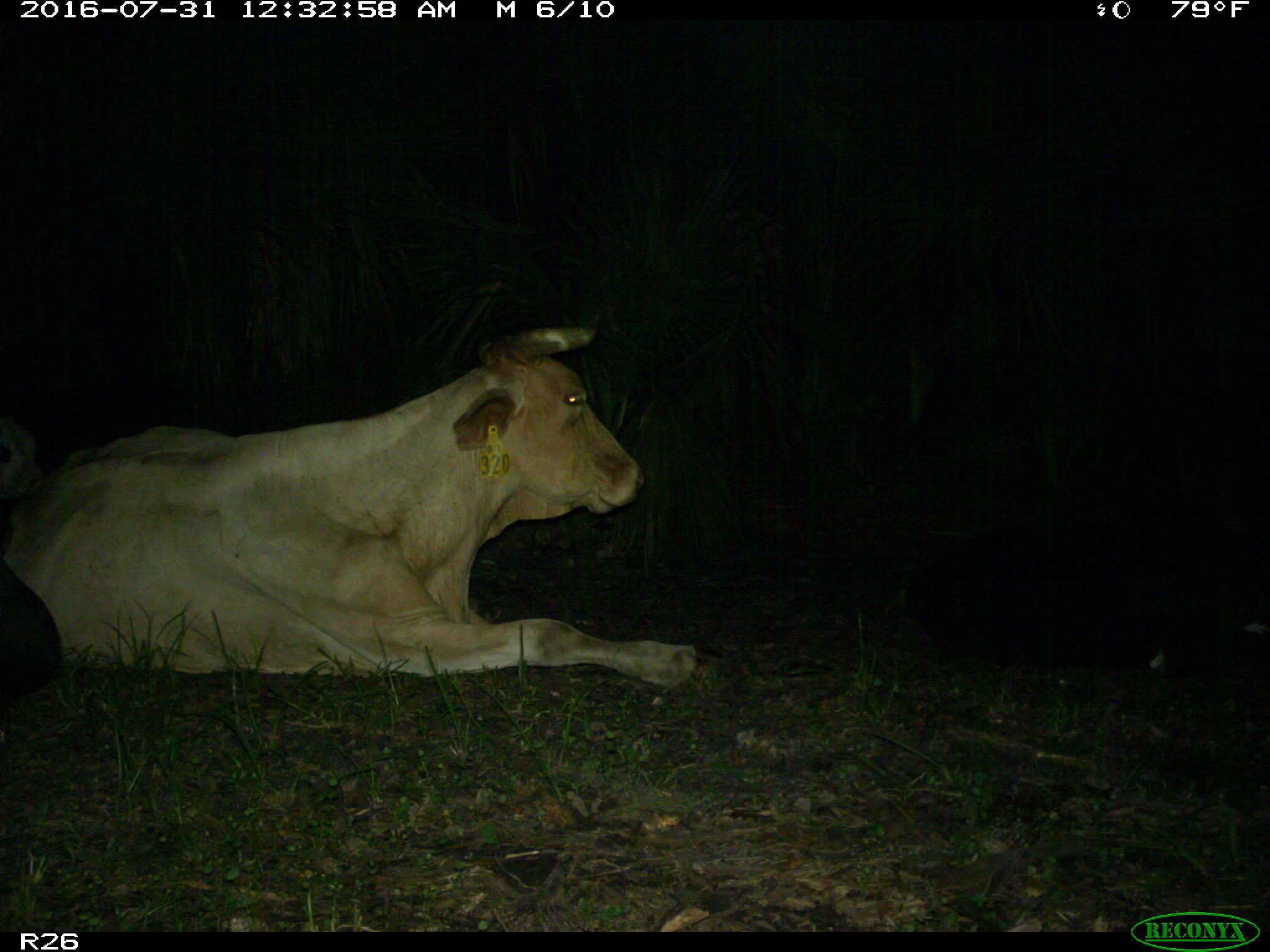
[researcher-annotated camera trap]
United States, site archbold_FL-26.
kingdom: Animalia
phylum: Chordata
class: Mammalia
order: Artiodactyla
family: Bovidae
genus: Bos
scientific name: Bos taurus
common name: domestic cow